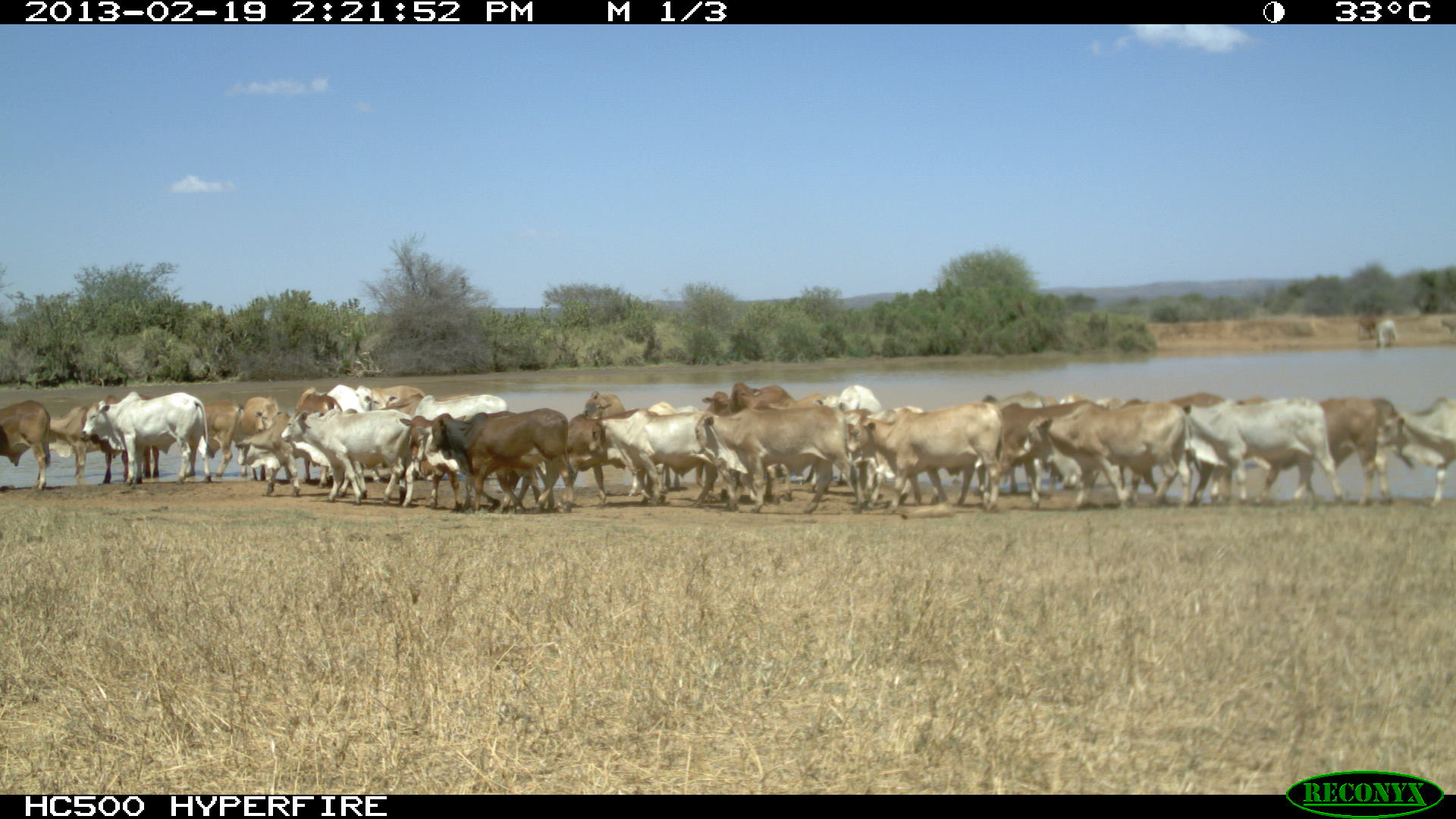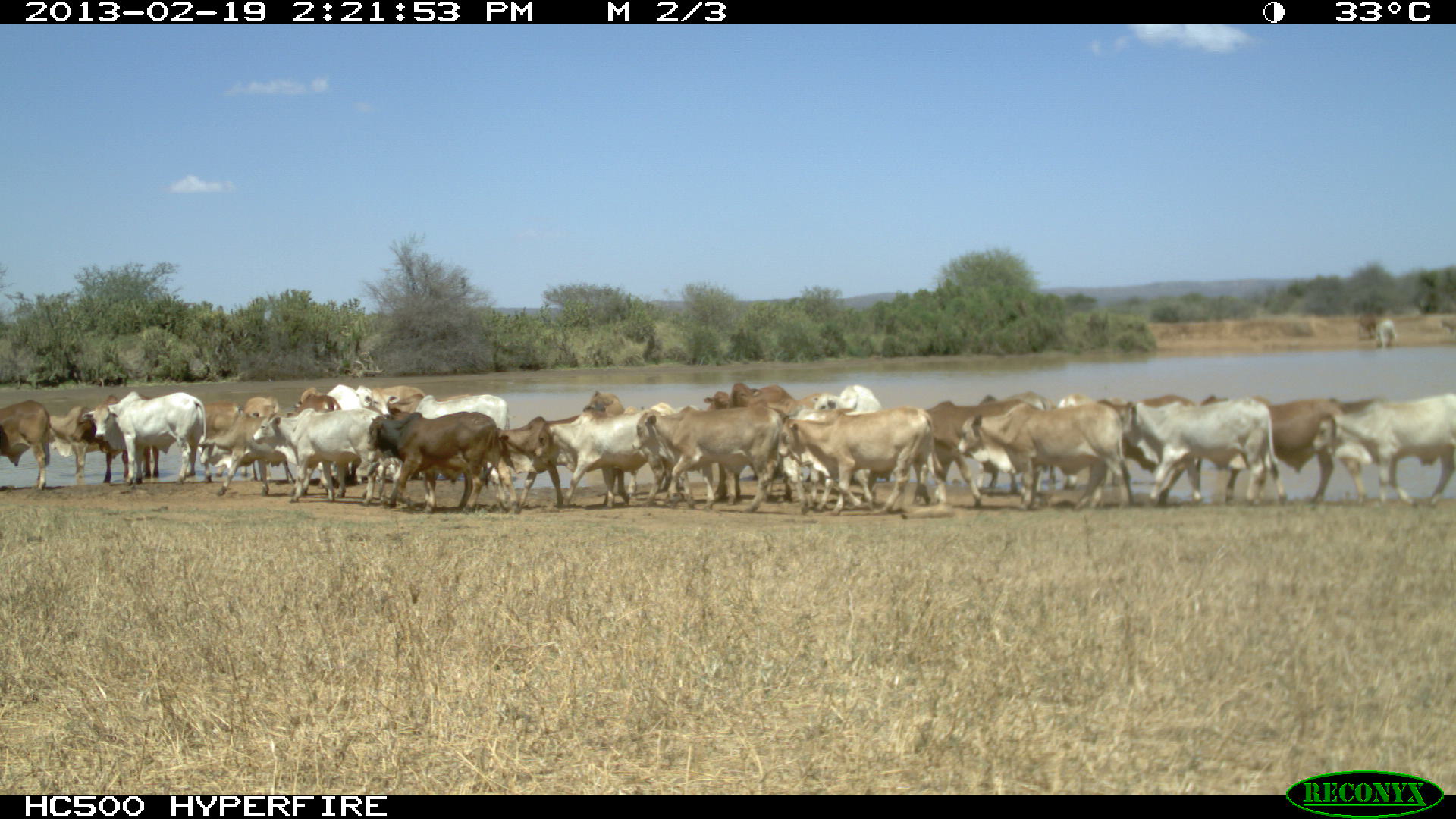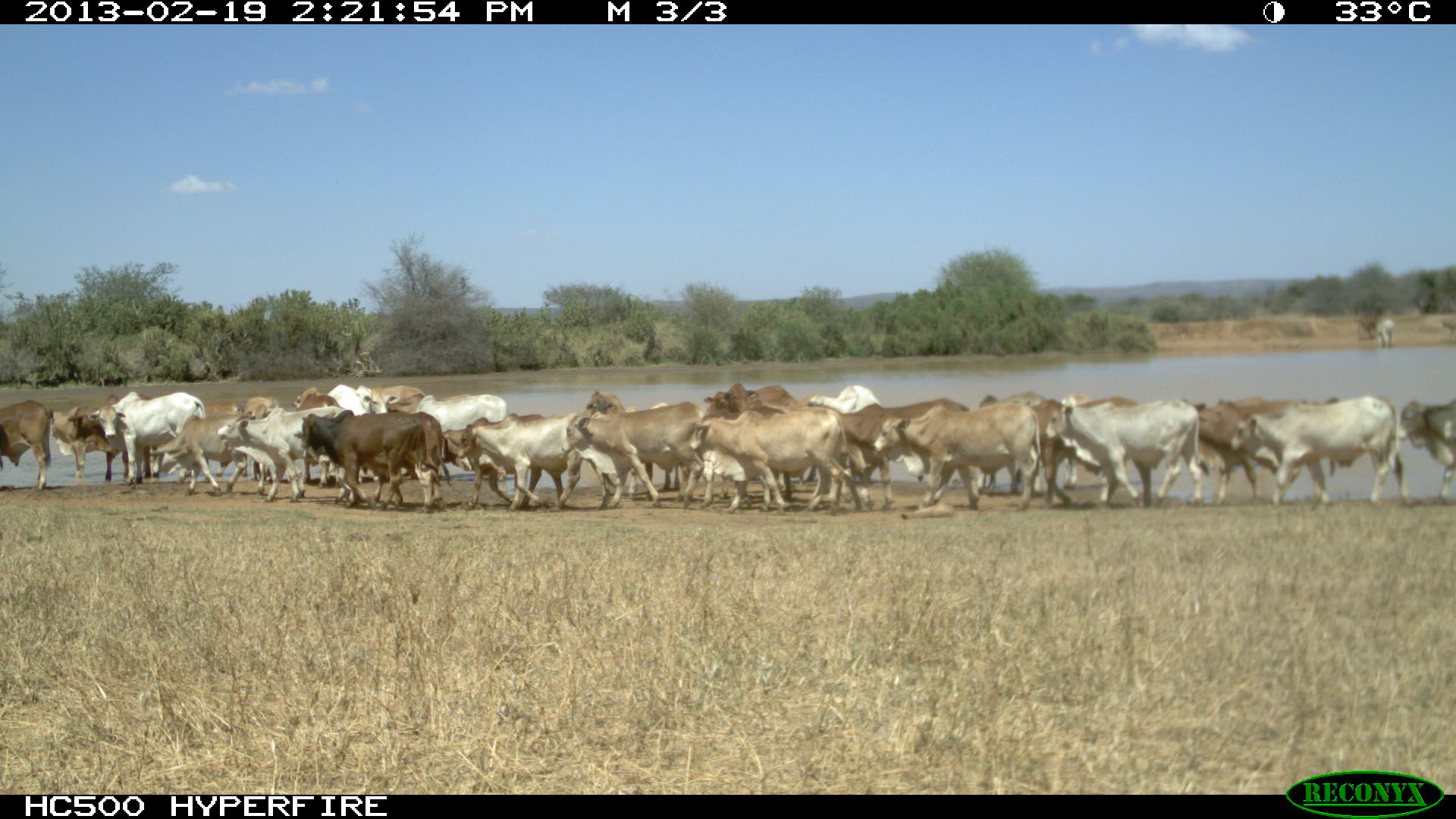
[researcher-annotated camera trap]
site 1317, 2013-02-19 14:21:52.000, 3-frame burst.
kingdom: Animalia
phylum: Chordata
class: Mammalia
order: Artiodactyla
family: Bovidae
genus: Bos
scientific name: Bos taurus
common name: domestic cattle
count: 1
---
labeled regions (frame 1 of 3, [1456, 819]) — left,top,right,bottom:
group: 0,311,1456,514